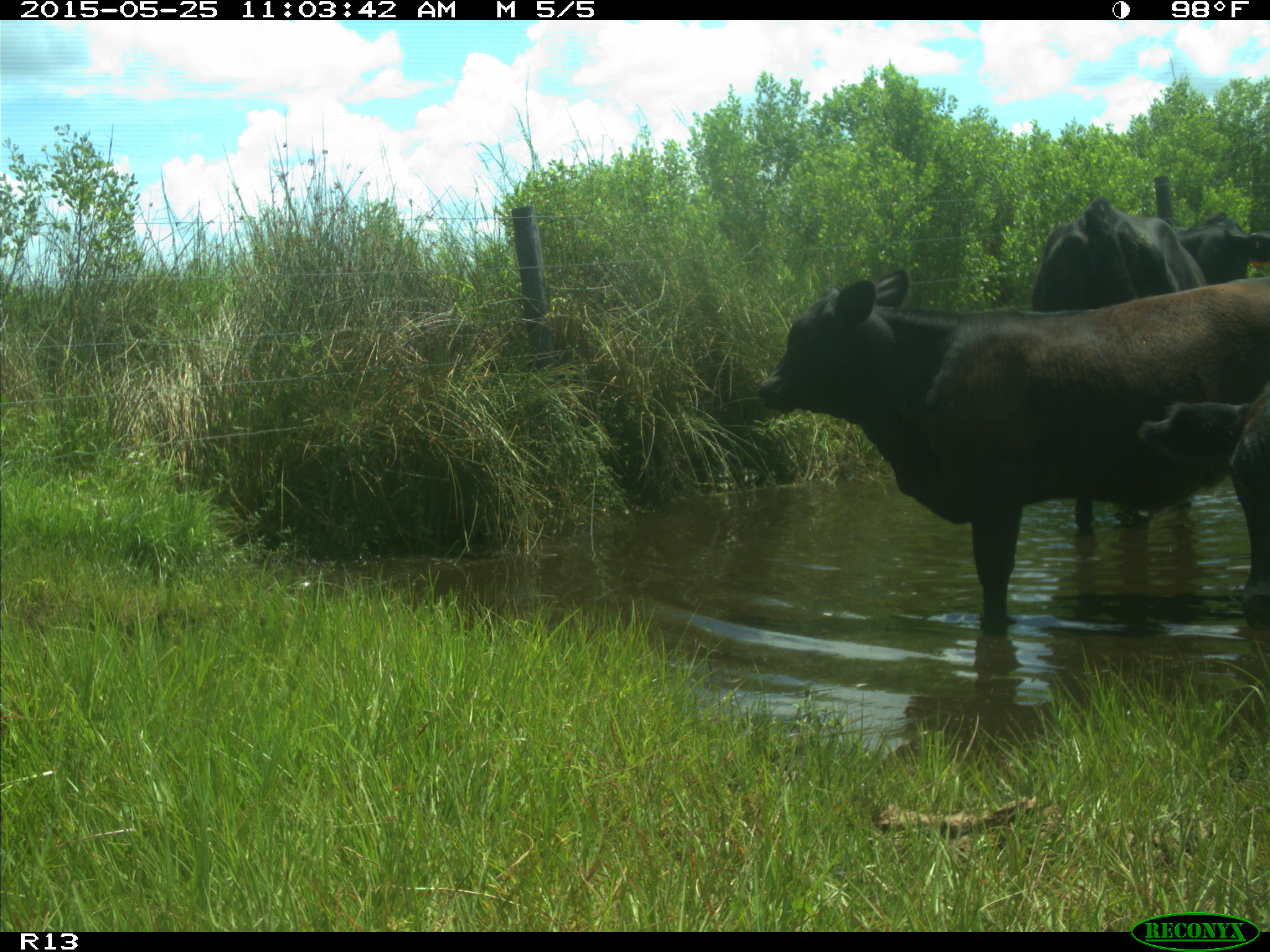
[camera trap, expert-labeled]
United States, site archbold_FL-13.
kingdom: Animalia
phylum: Chordata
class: Mammalia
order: Artiodactyla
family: Bovidae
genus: Bos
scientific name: Bos taurus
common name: domestic cow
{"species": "Bos taurus (domestic cow)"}